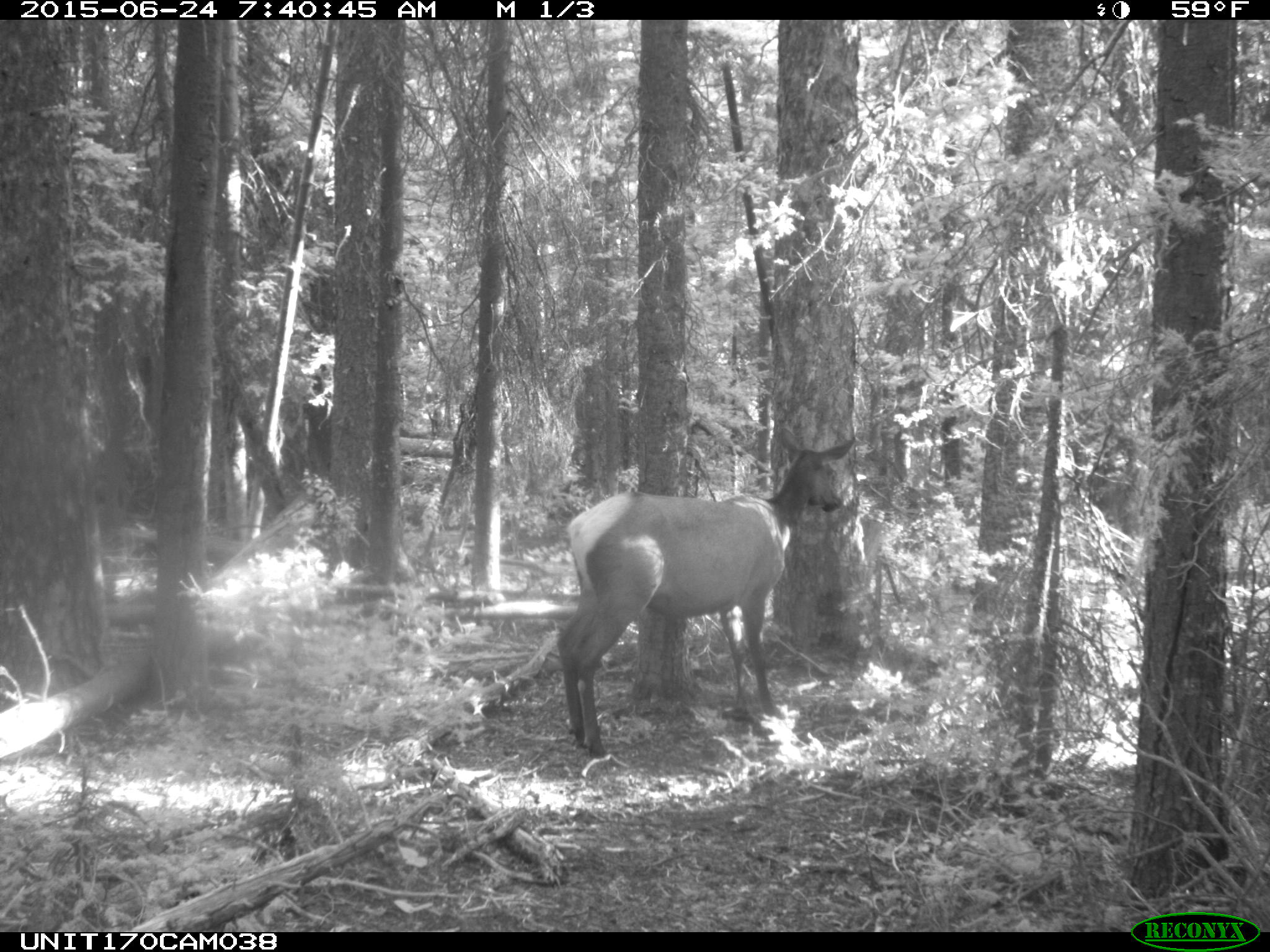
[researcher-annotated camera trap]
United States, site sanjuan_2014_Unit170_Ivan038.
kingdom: Animalia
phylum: Chordata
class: Mammalia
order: Artiodactyla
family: Cervidae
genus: Cervus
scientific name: Cervus elaphus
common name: red deer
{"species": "Cervus elaphus (red deer)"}